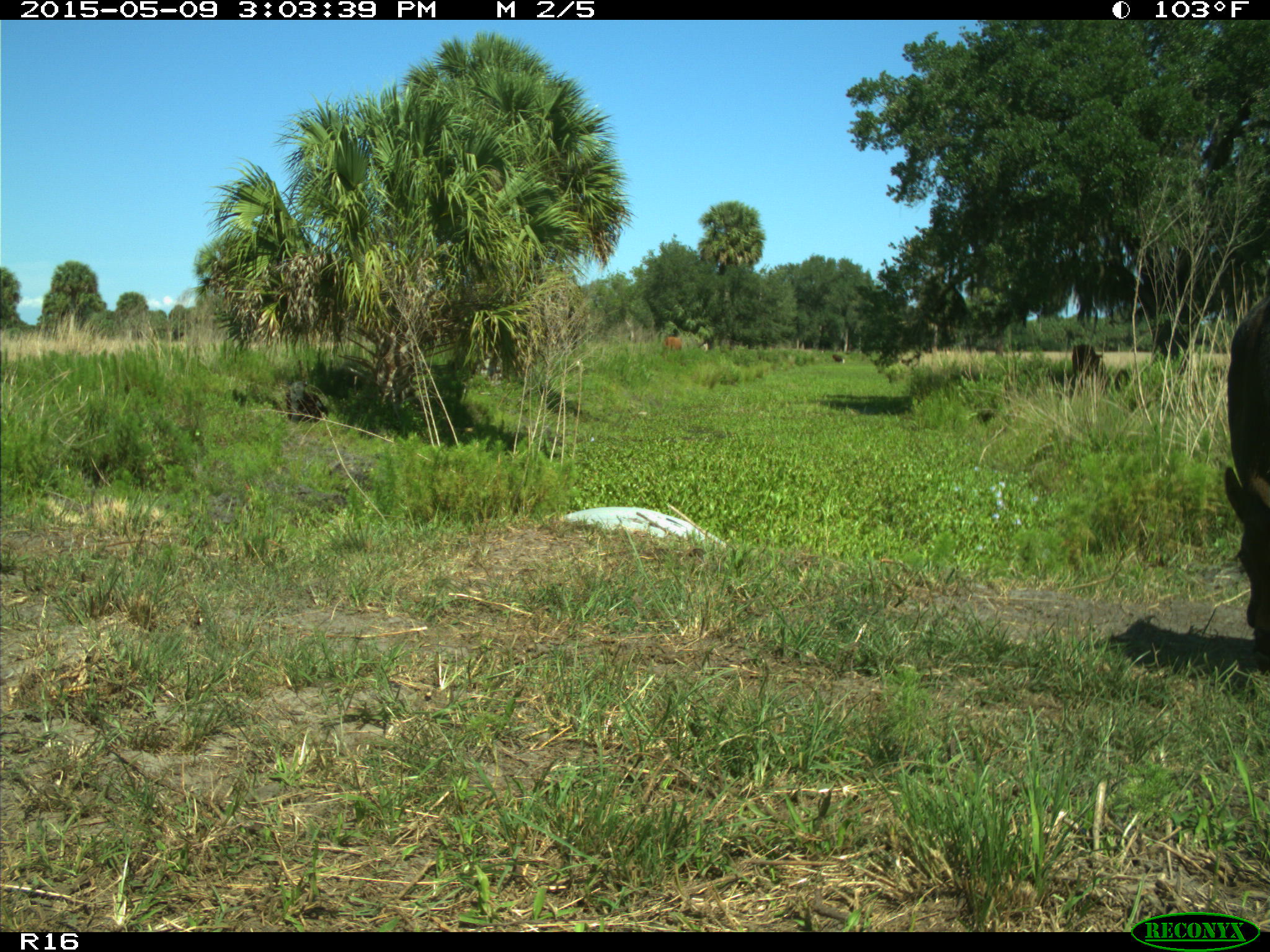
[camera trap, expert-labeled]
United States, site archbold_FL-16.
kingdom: Animalia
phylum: Chordata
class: Mammalia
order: Artiodactyla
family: Bovidae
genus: Bos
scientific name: Bos taurus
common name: domestic cow